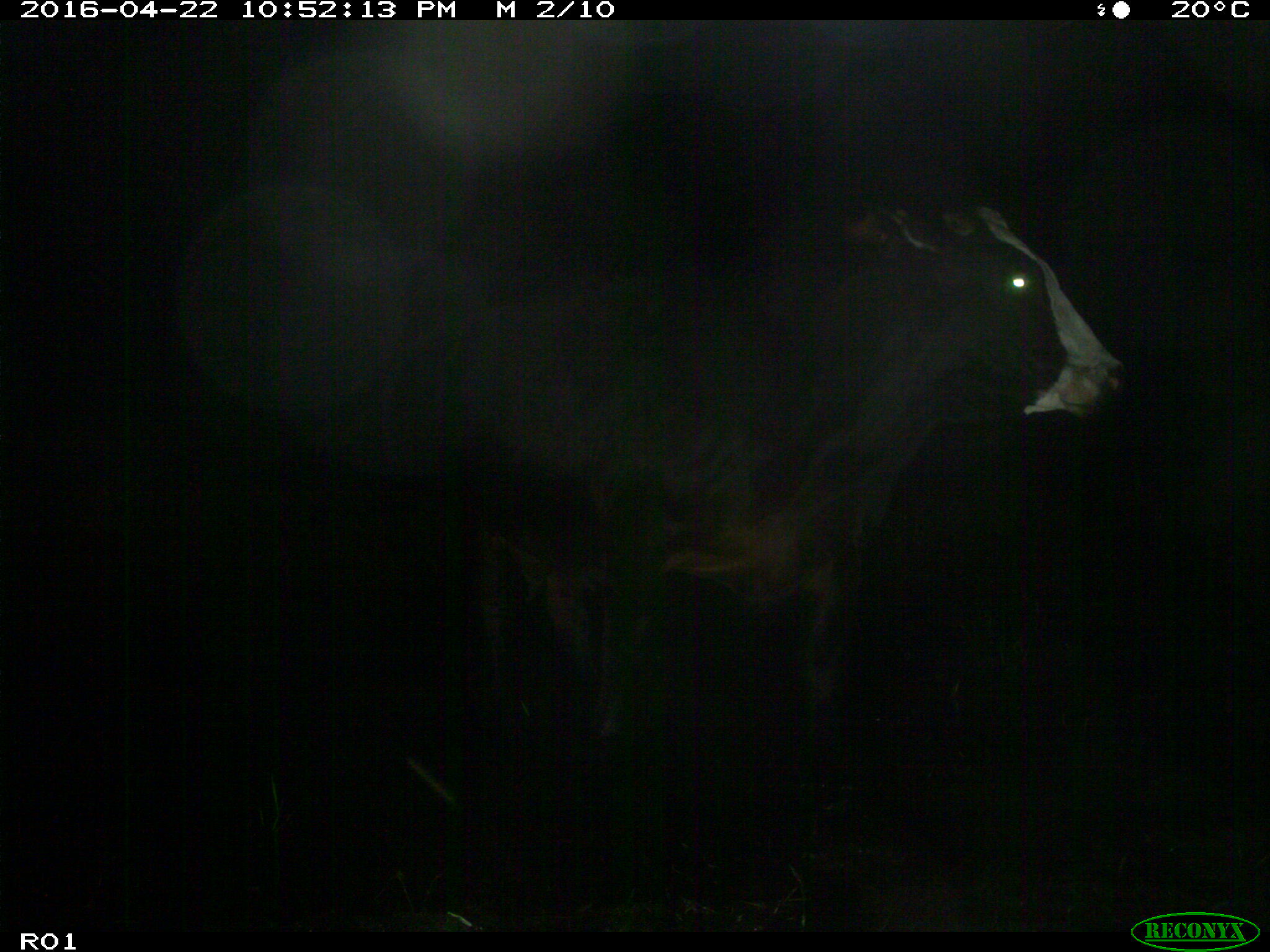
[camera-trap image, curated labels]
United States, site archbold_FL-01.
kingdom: Animalia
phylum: Chordata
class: Mammalia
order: Artiodactyla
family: Bovidae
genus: Bos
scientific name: Bos taurus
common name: domestic cow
Bos taurus (domestic cow).